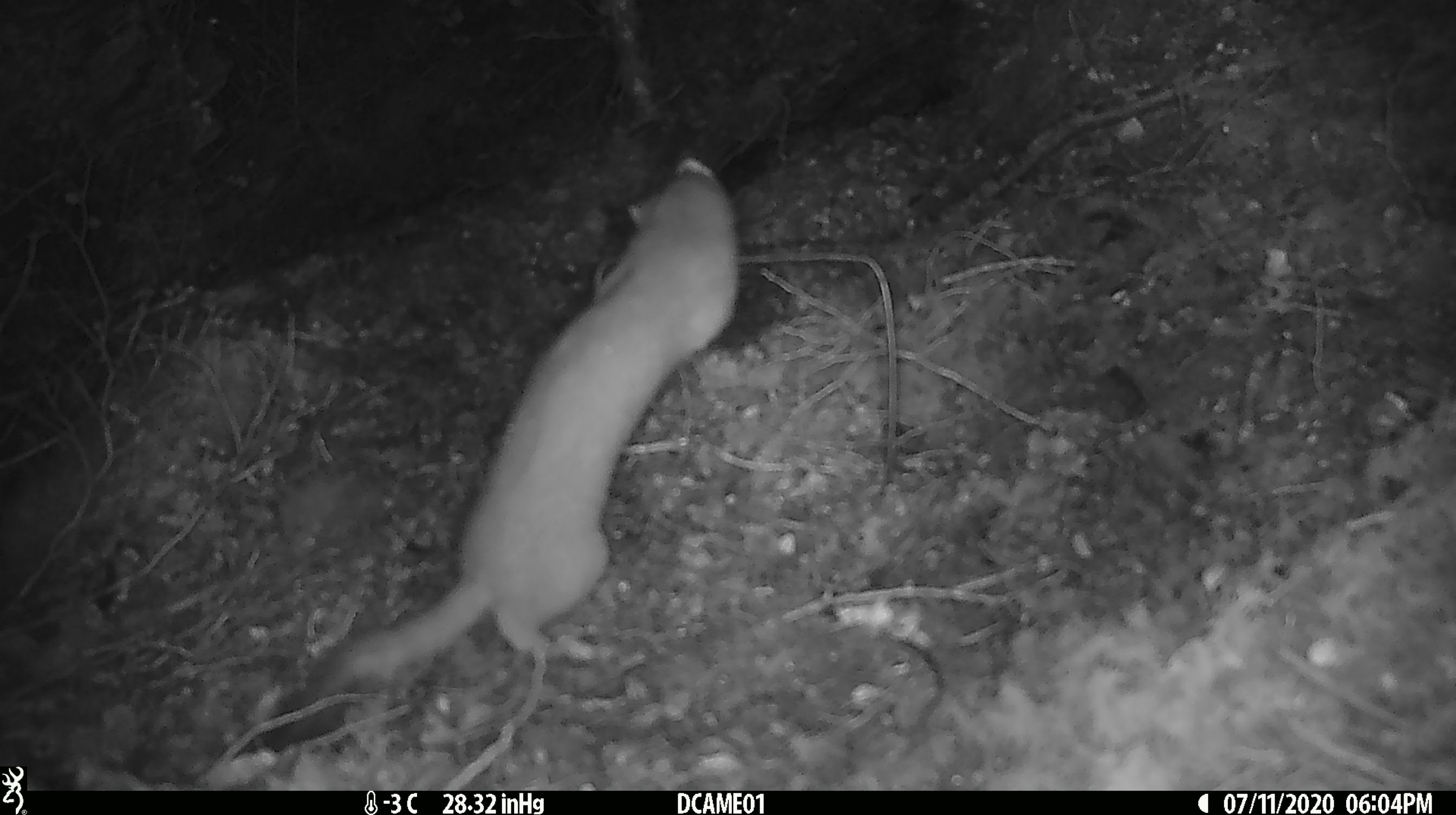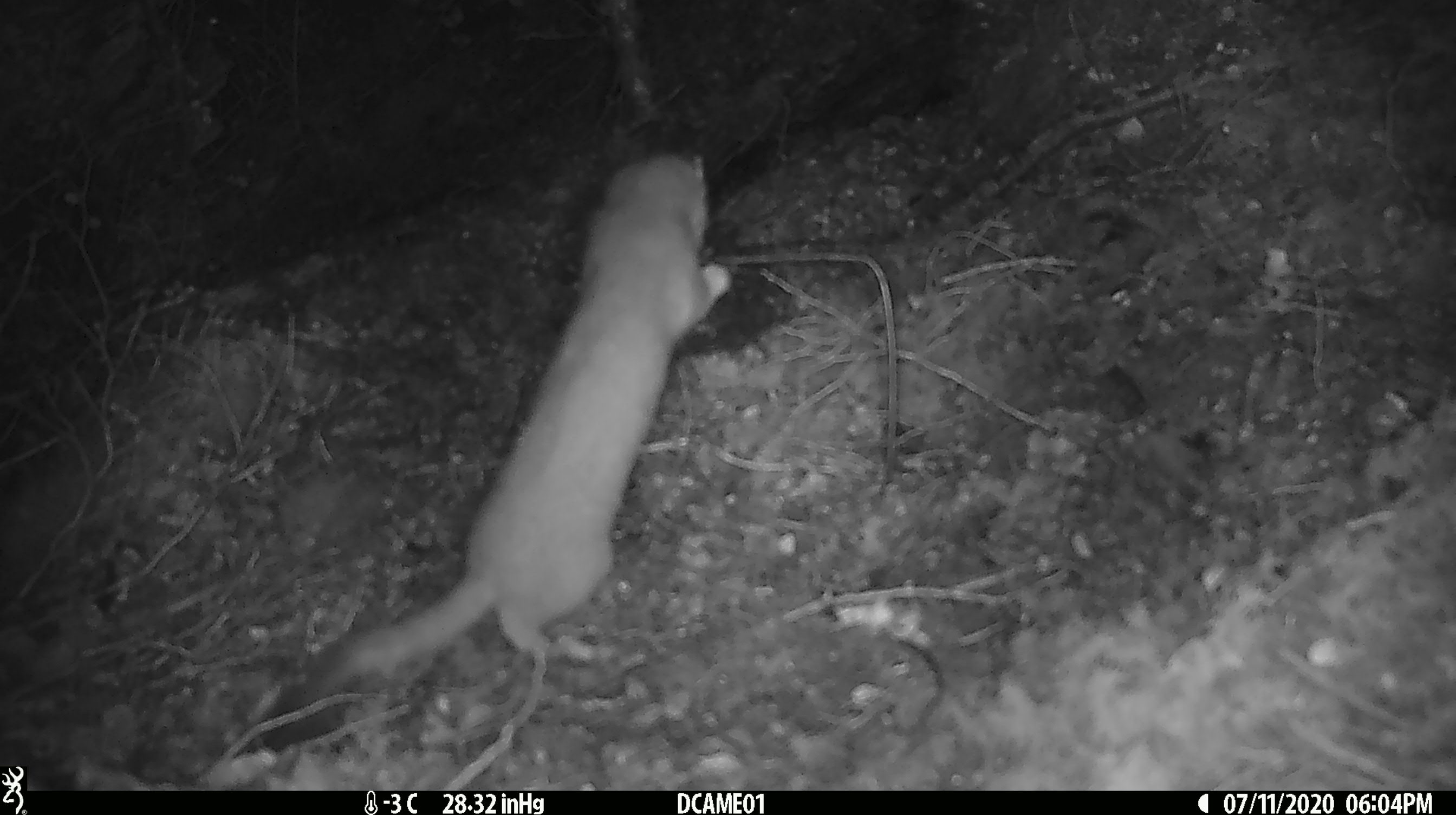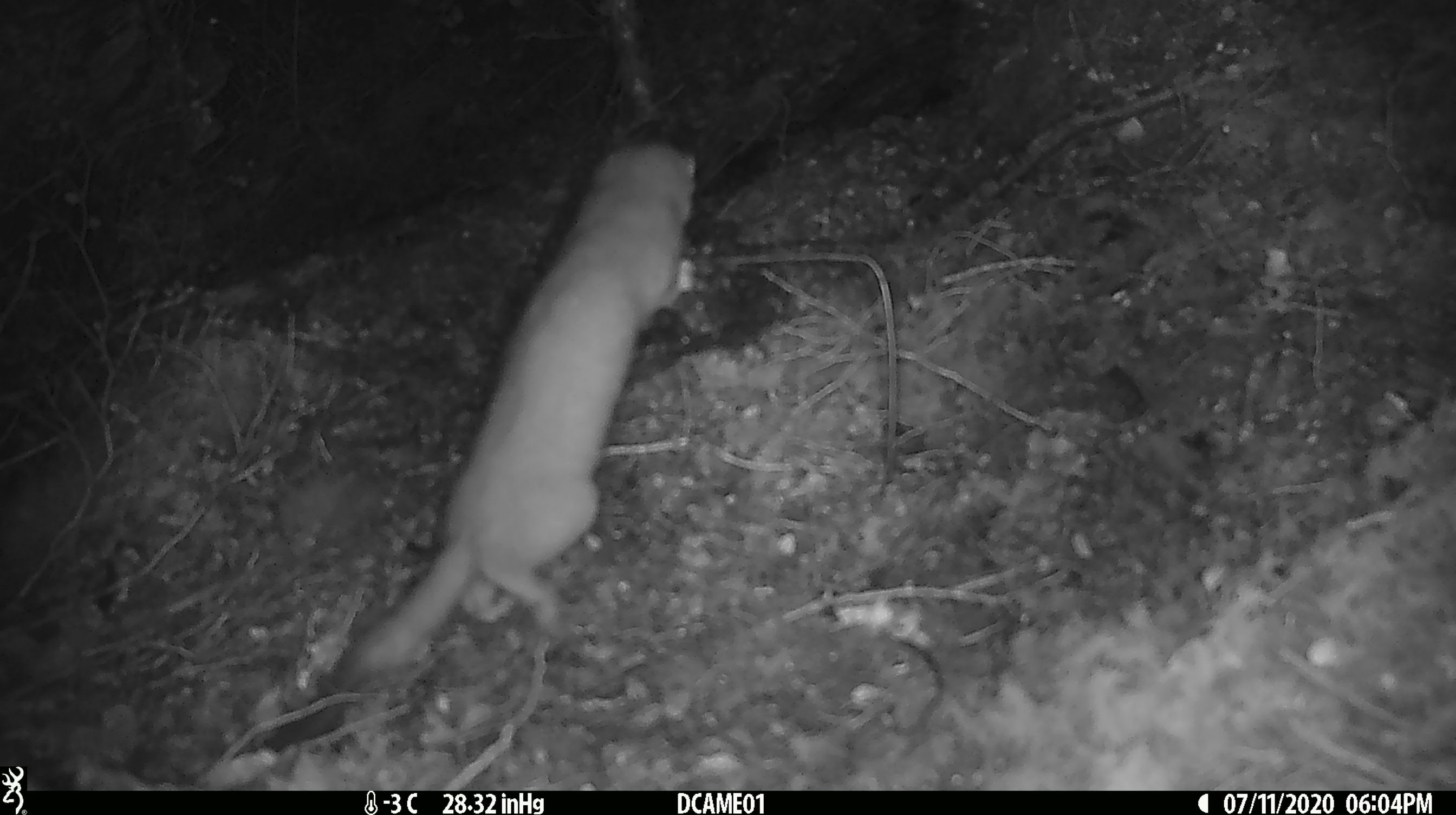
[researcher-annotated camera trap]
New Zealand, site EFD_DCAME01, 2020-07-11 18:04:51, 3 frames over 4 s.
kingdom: Animalia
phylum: Chordata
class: Mammalia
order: Carnivora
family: Mustelidae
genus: Mustela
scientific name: Mustela erminea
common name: stoat